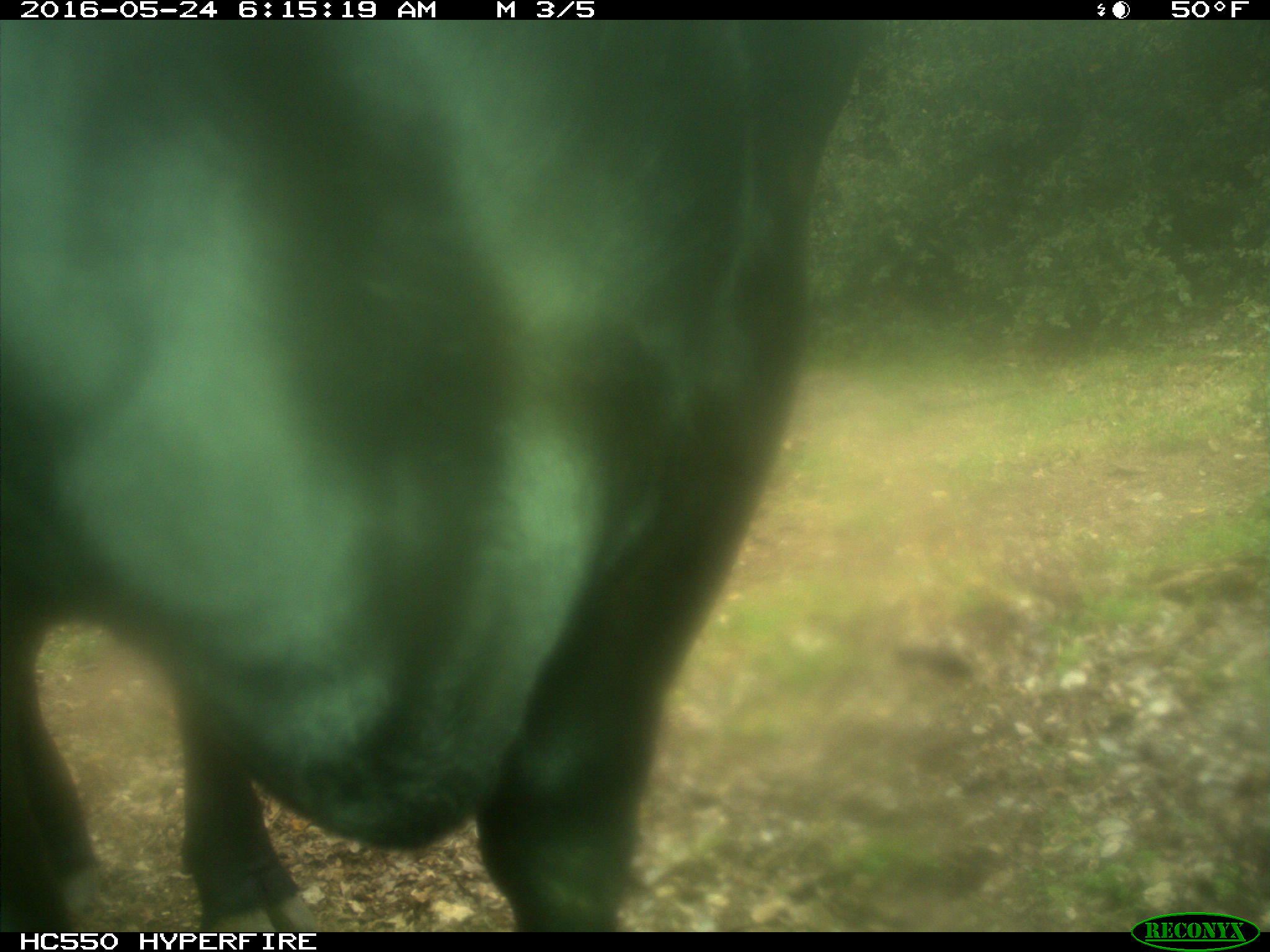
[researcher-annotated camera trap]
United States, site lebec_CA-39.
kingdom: Animalia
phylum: Chordata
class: Mammalia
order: Artiodactyla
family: Bovidae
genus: Bos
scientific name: Bos taurus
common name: domestic cow